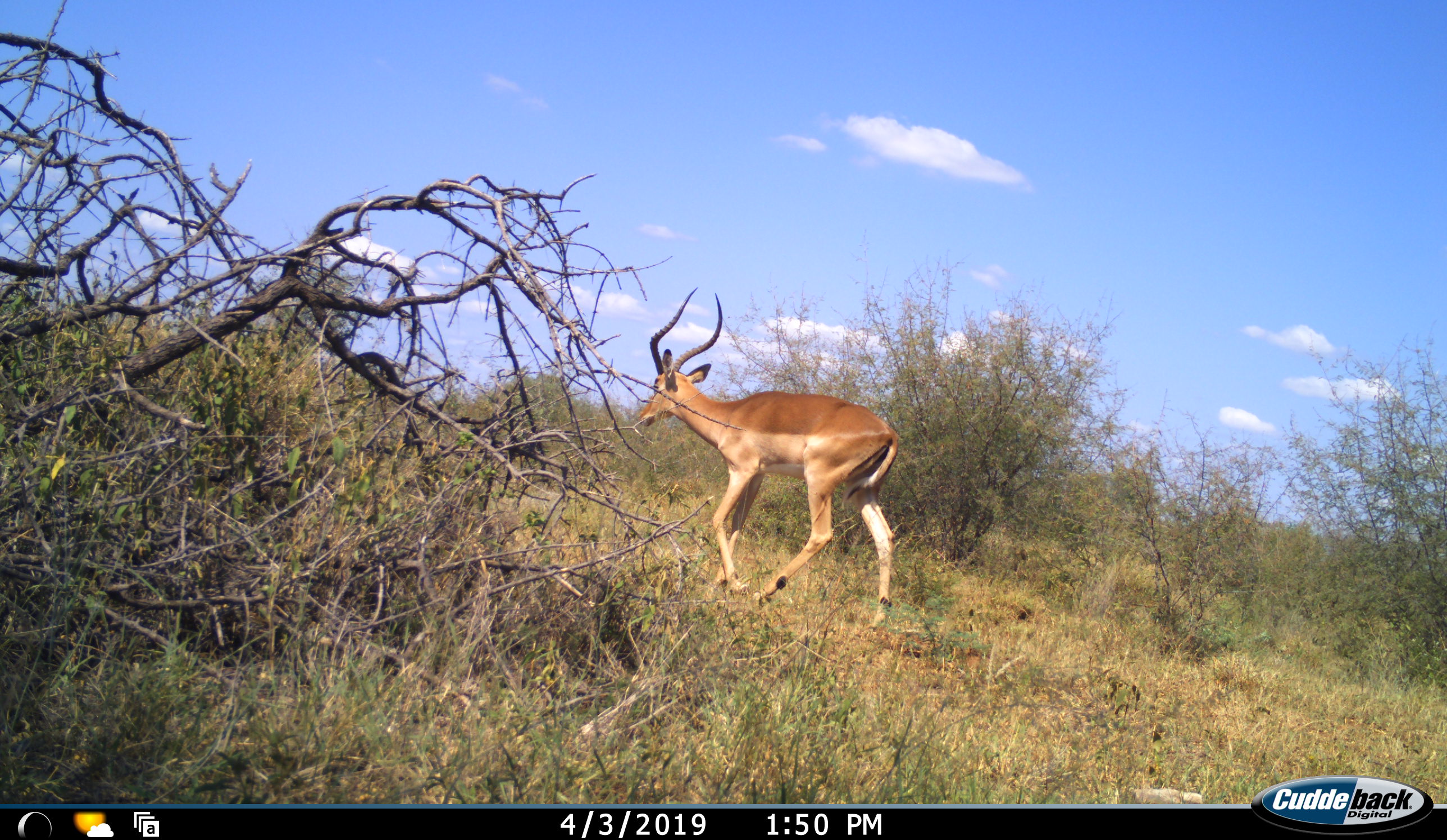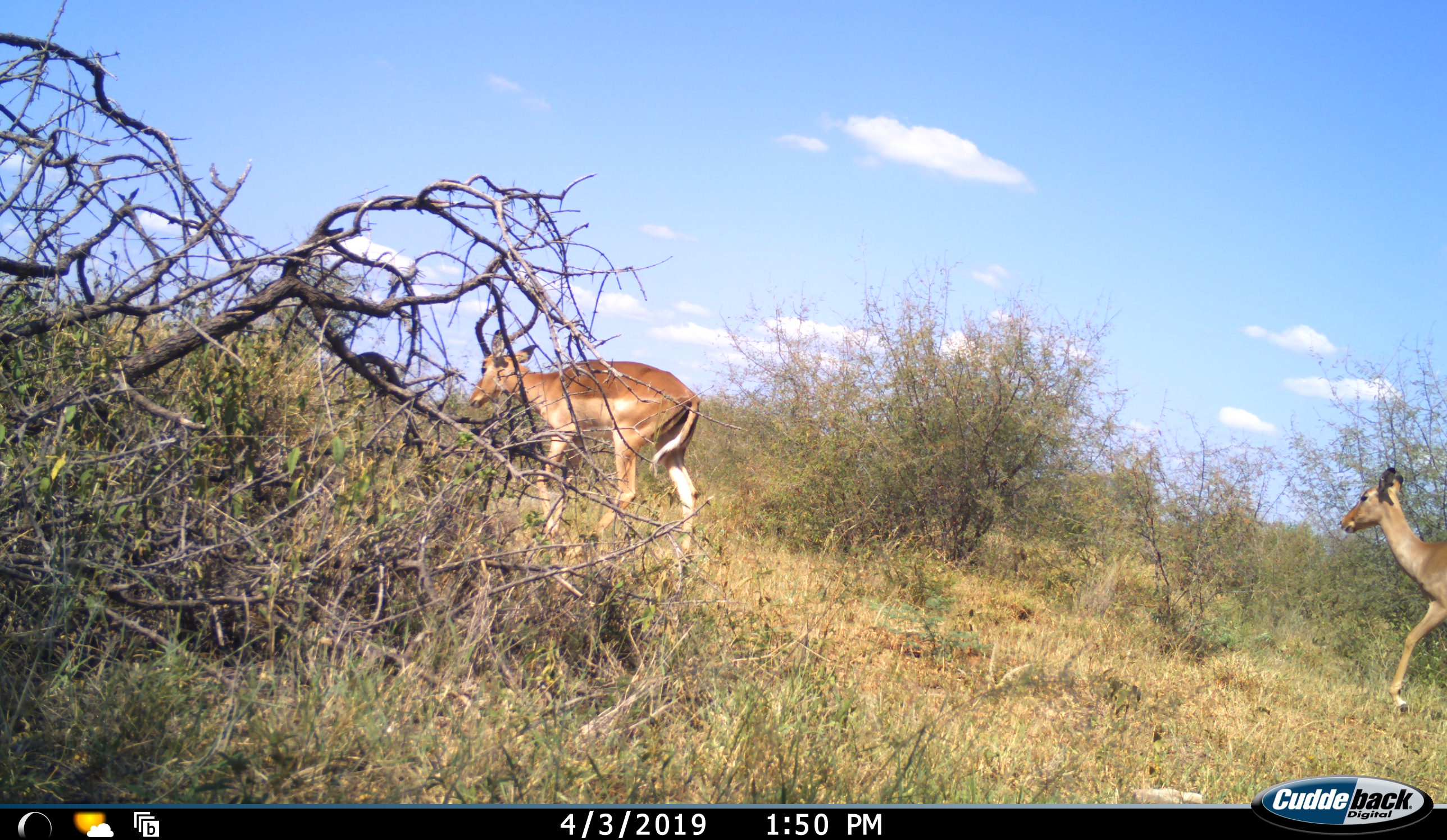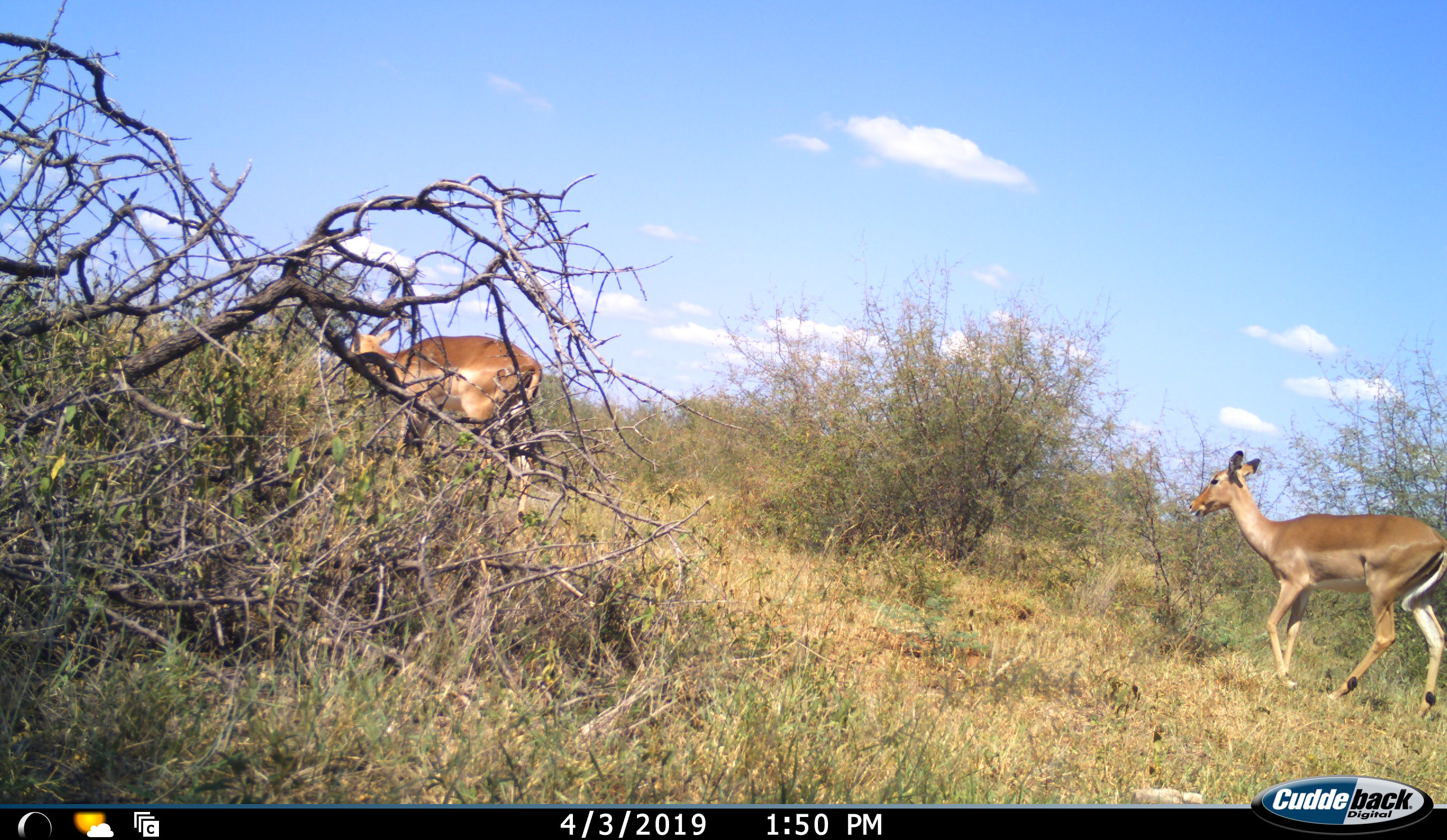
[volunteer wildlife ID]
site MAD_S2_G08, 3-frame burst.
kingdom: Animalia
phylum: Chordata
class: Mammalia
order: Artiodactyla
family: Bovidae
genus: Aepyceros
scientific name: Aepyceros melampus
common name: impala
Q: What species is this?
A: Impala (Aepyceros melampus).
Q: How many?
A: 2.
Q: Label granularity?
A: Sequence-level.